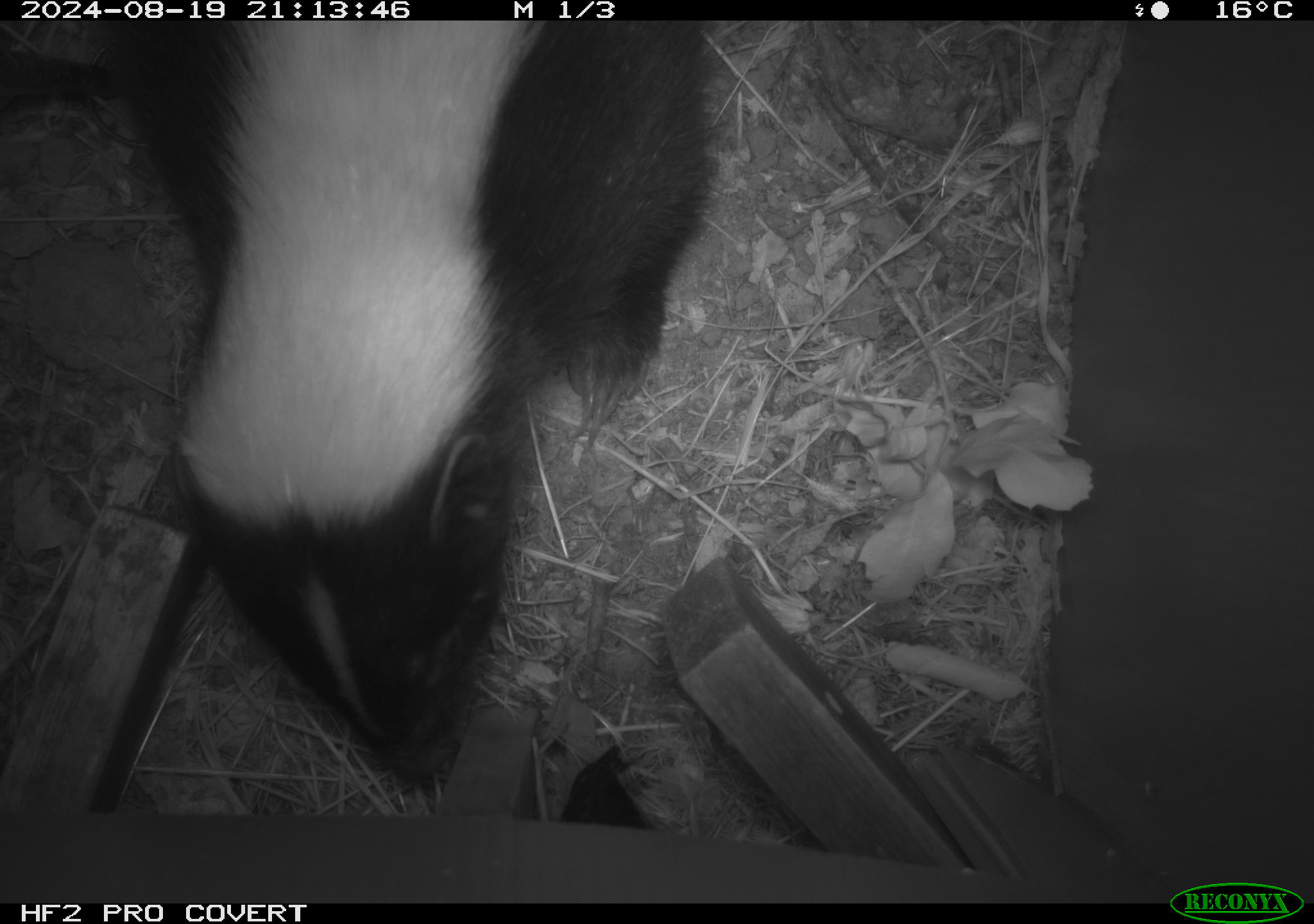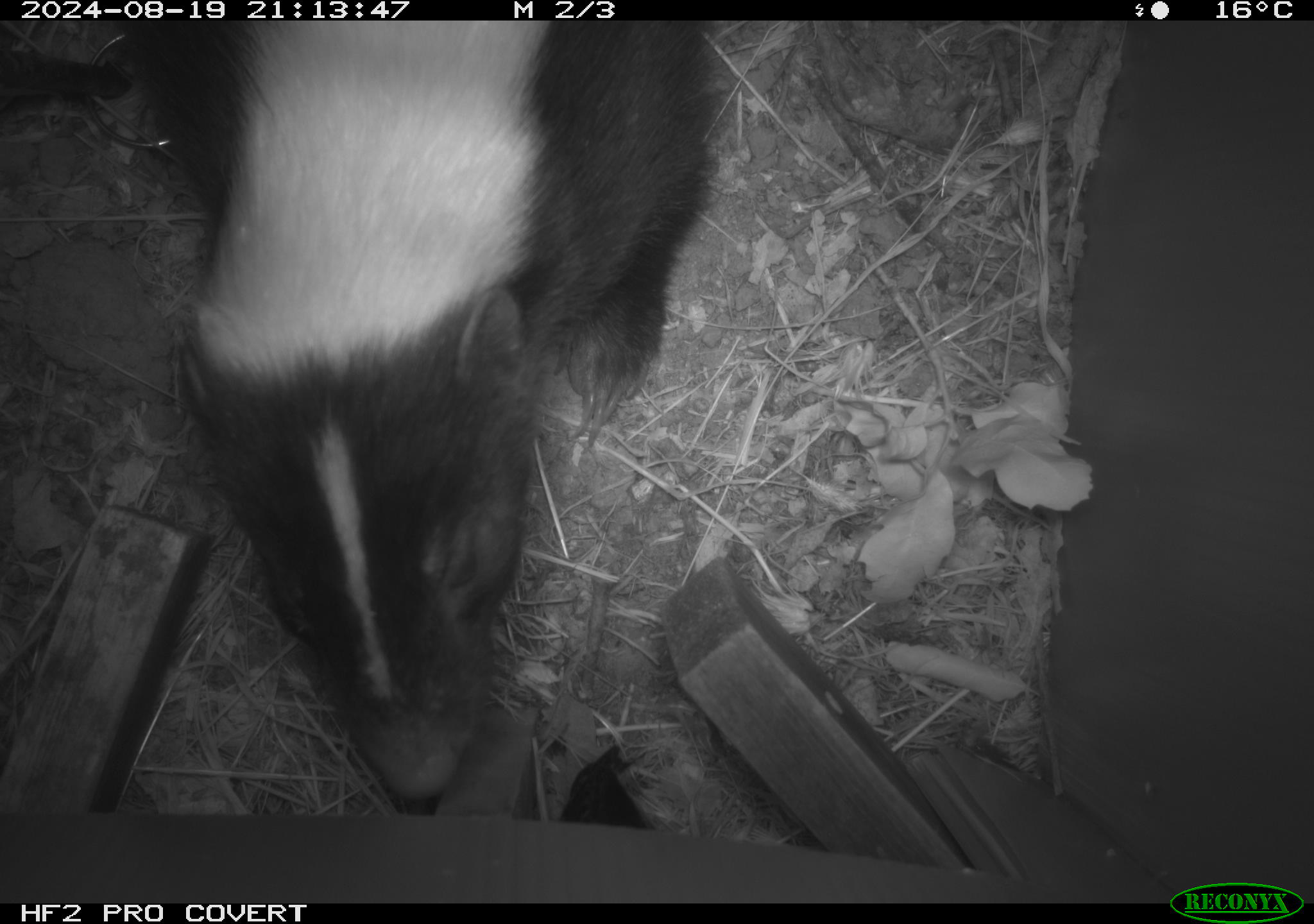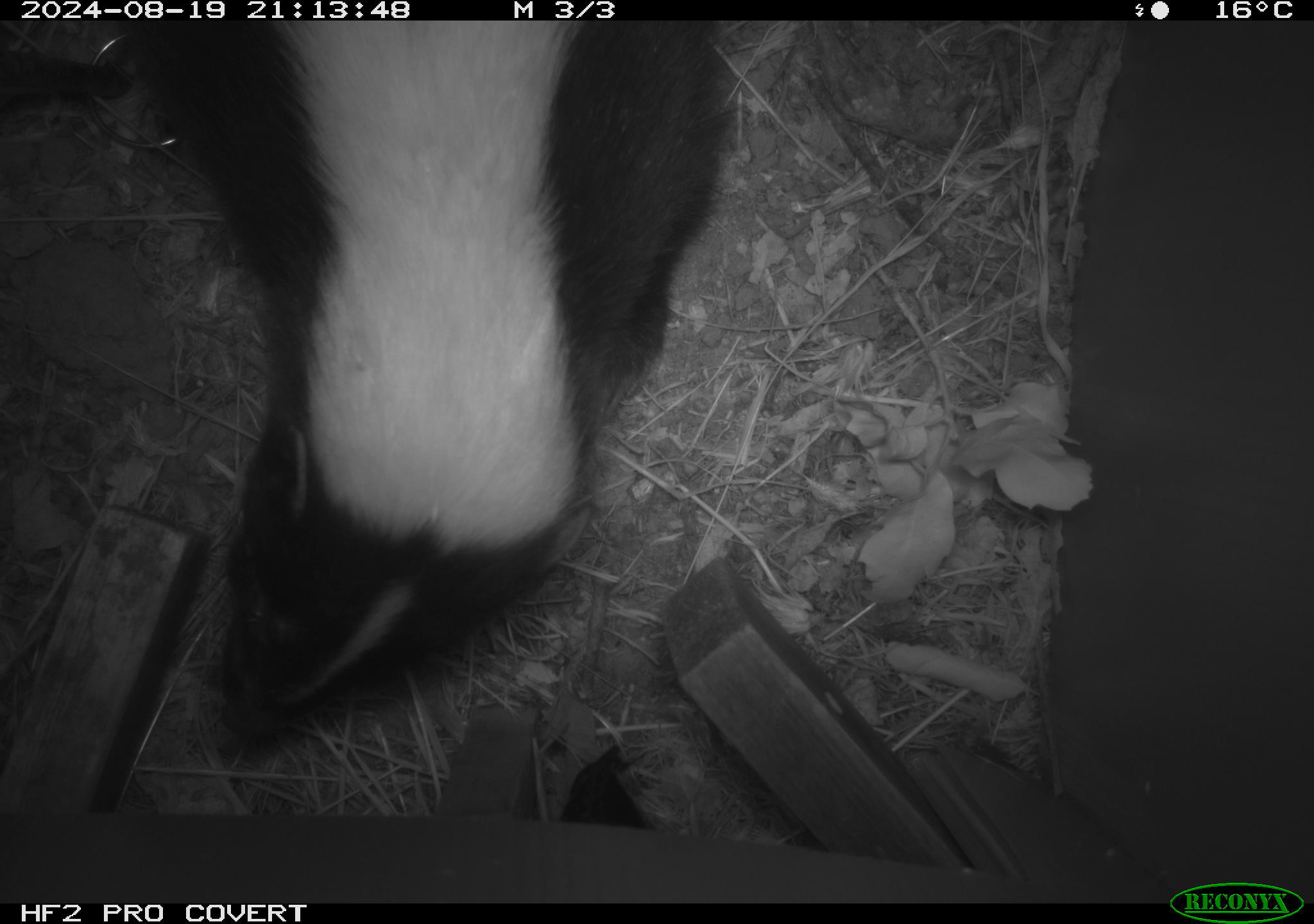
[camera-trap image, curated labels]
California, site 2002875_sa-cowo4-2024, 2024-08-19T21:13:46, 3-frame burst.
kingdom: Animalia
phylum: Chordata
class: Mammalia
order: Carnivora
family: Mephitidae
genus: Mephitis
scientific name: Mephitis mephitis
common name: striped skunk